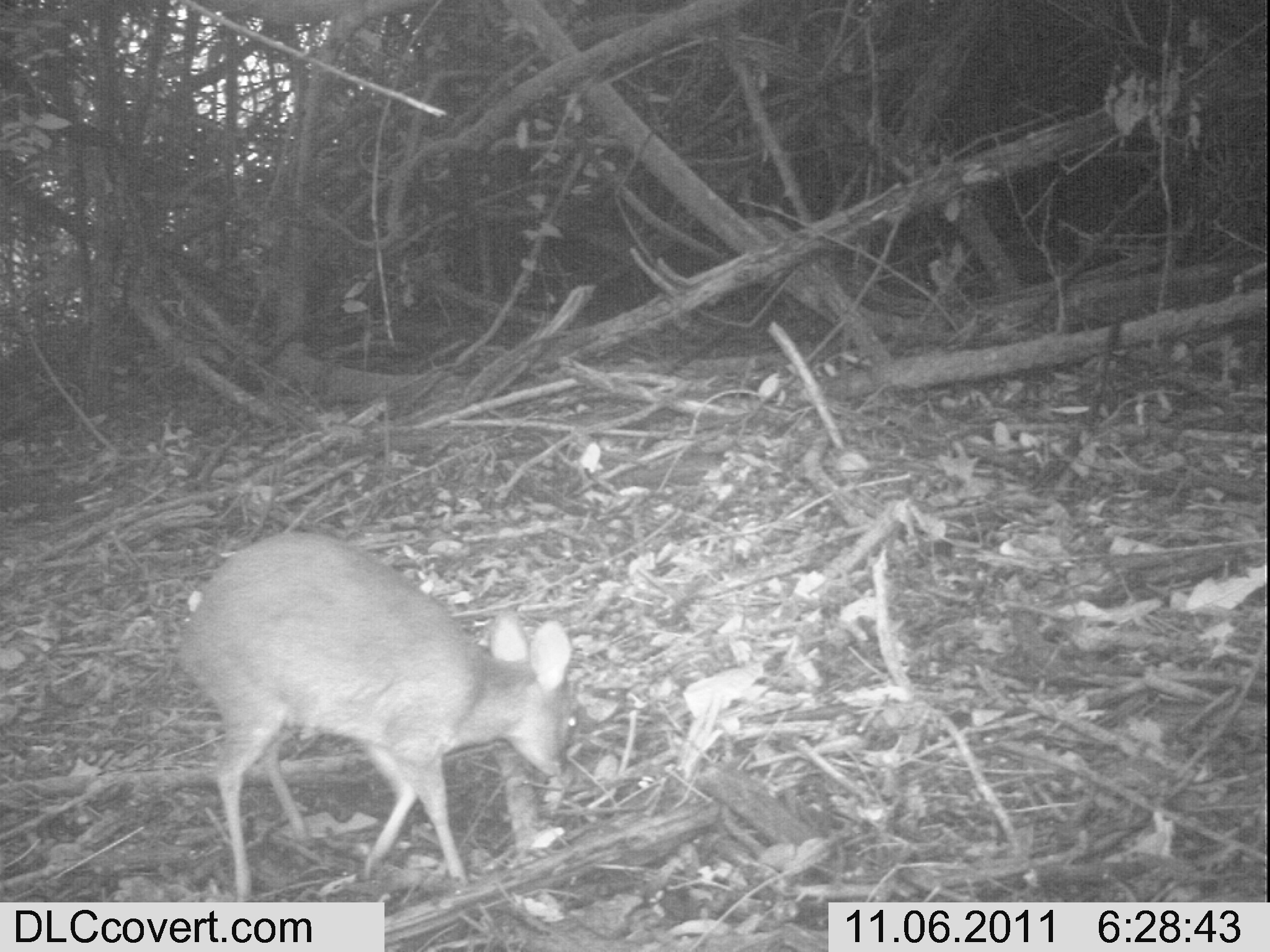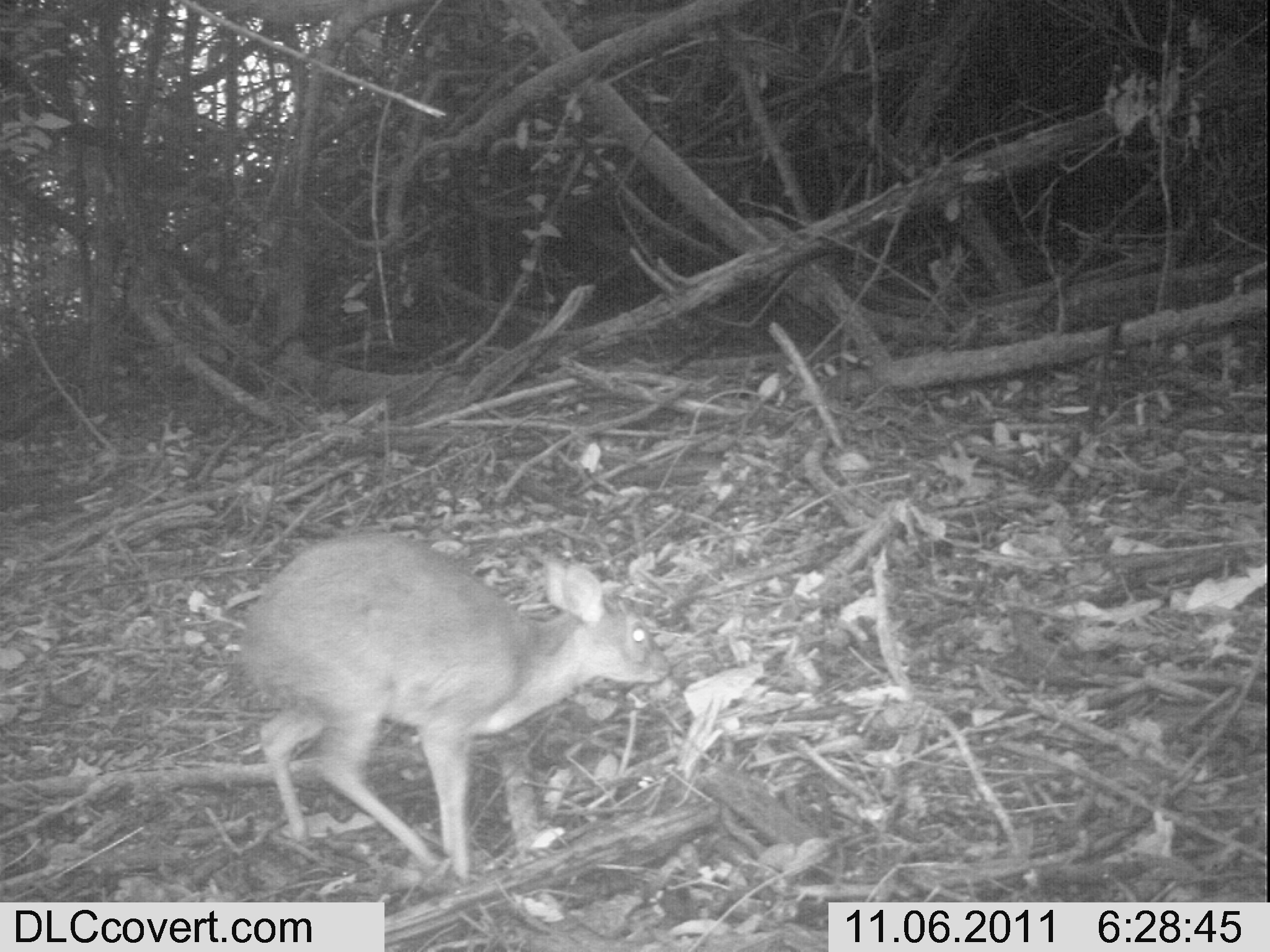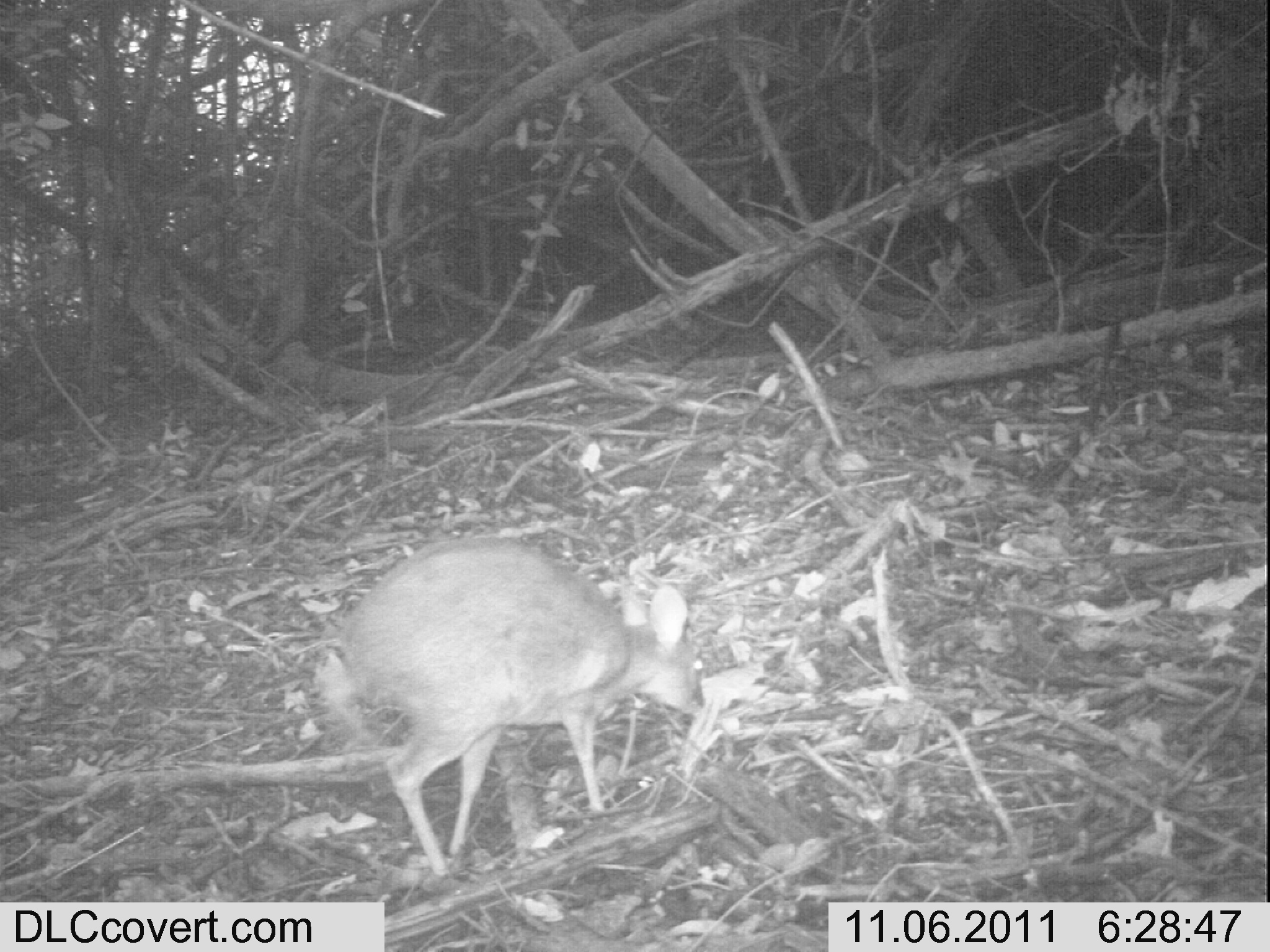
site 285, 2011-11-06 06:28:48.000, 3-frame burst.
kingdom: Animalia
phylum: Chordata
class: Mammalia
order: Artiodactyla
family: Bovidae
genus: Nesotragus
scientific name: Nesotragus moschatus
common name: suni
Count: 1.